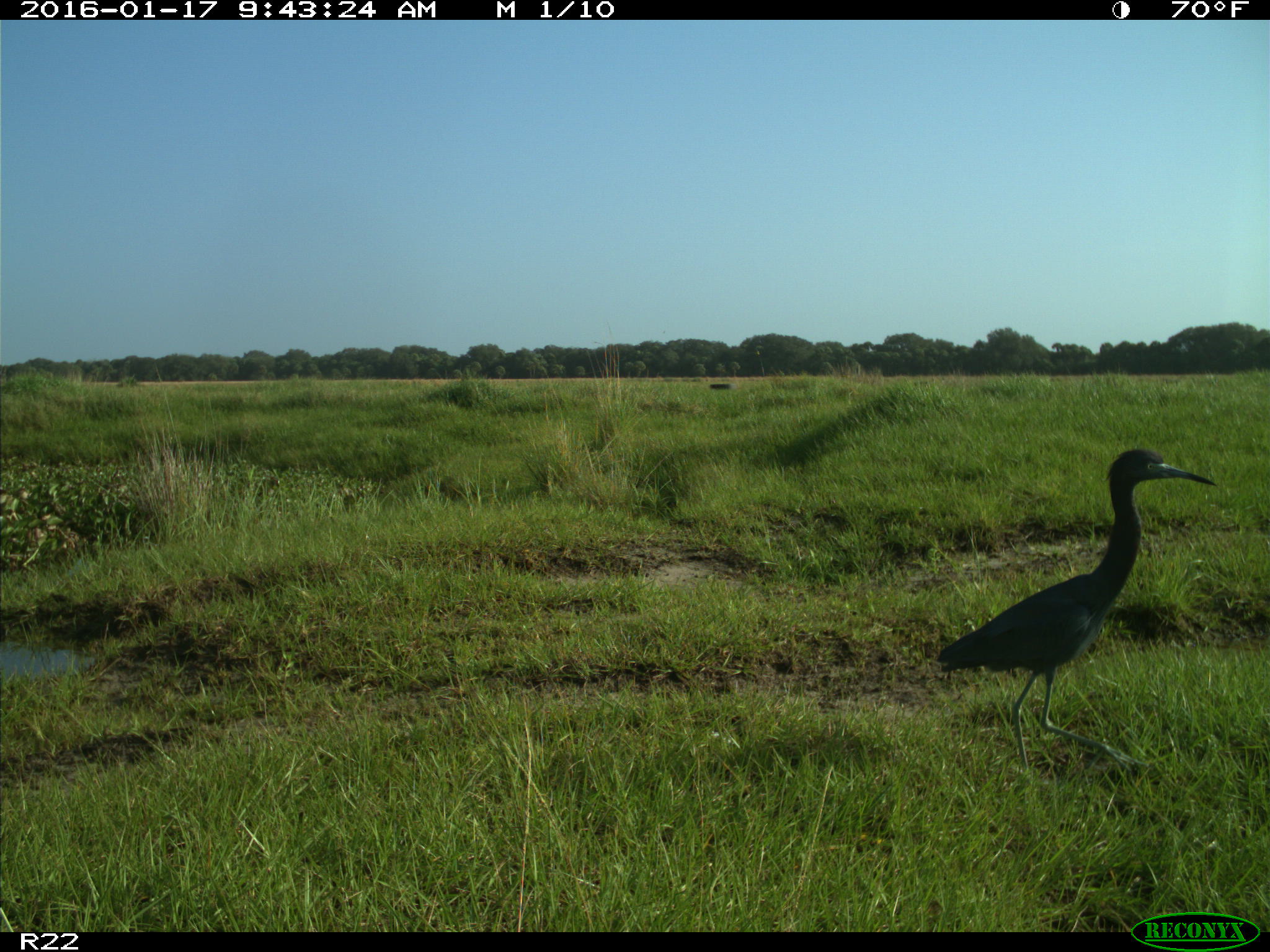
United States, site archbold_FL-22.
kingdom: Animalia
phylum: Chordata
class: Aves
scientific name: Aves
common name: birds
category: unidentified bird